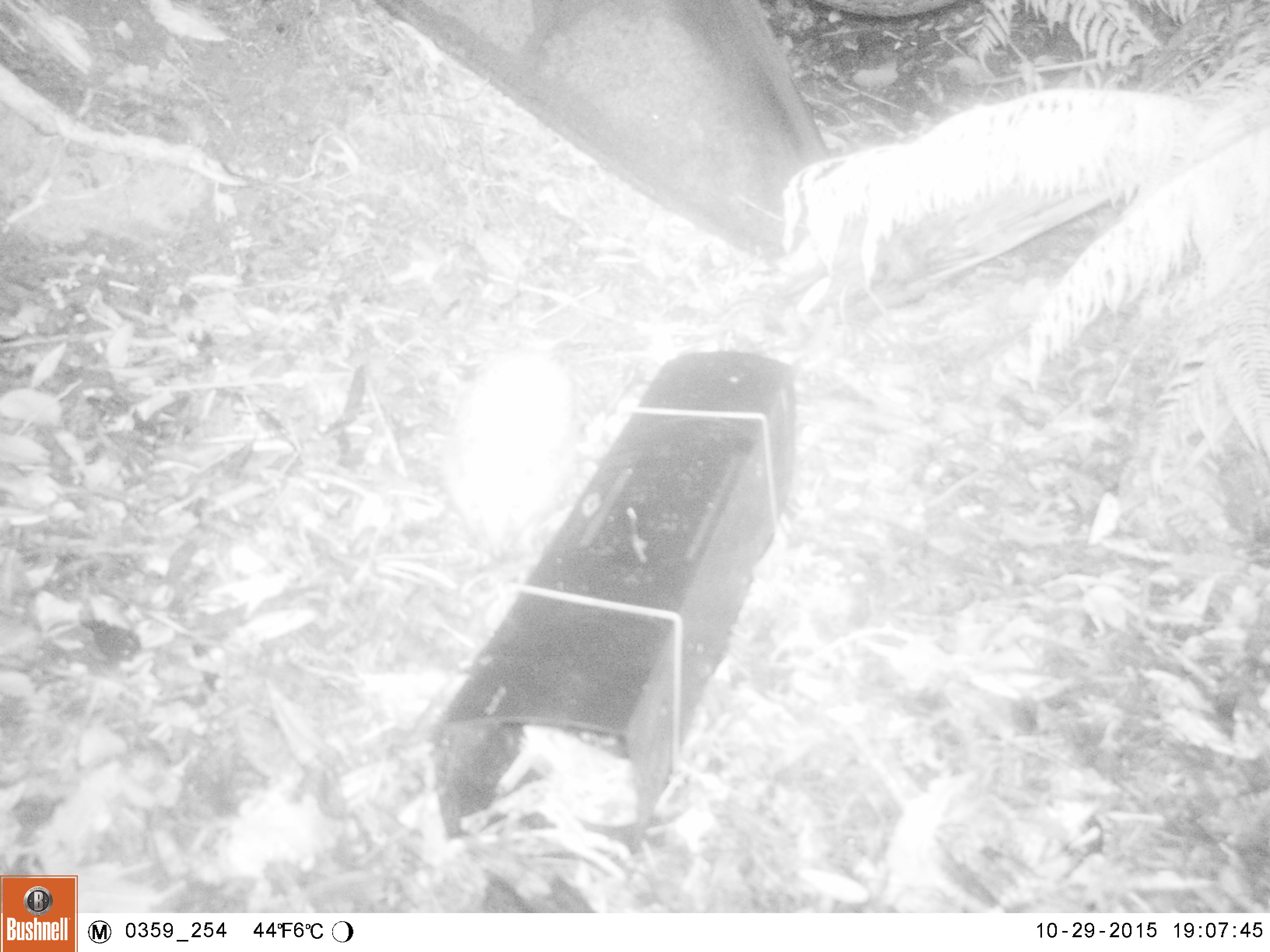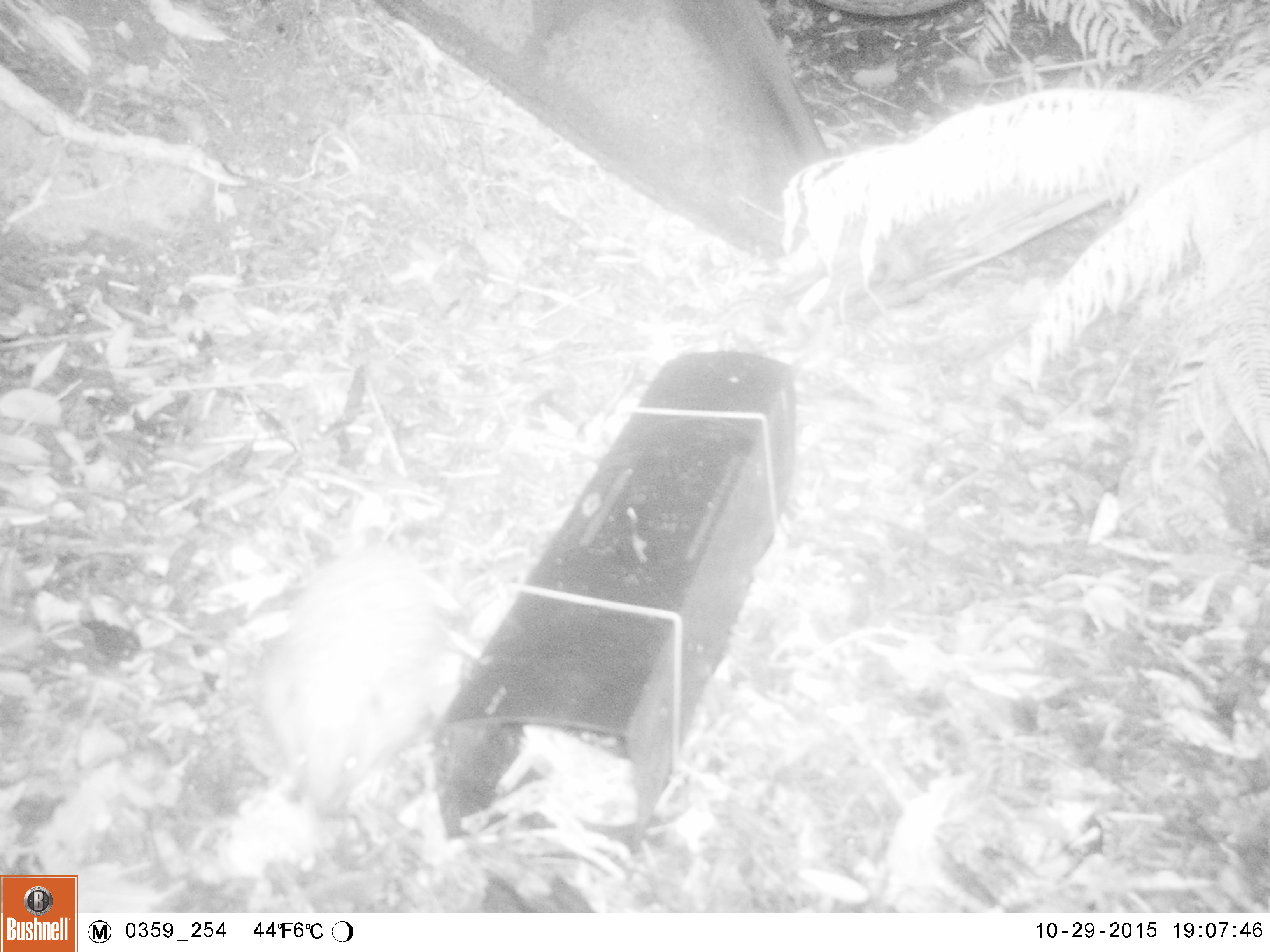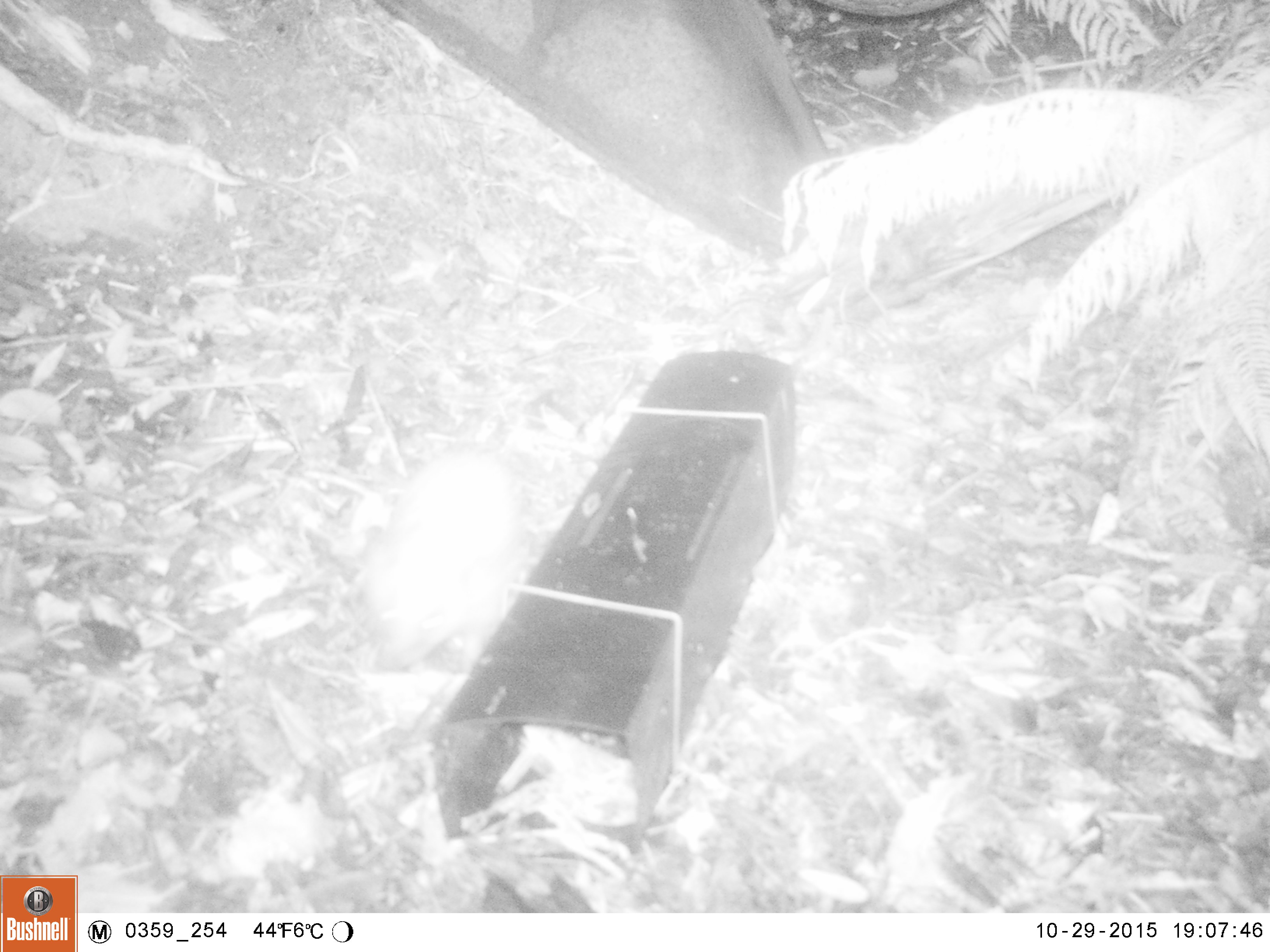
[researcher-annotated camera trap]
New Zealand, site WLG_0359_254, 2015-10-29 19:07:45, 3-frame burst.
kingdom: Animalia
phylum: Chordata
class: Mammalia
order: Eulipotyphla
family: Erinaceidae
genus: Erinaceus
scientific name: Erinaceus europaeus europaeus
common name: european hedgehog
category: hedgehog